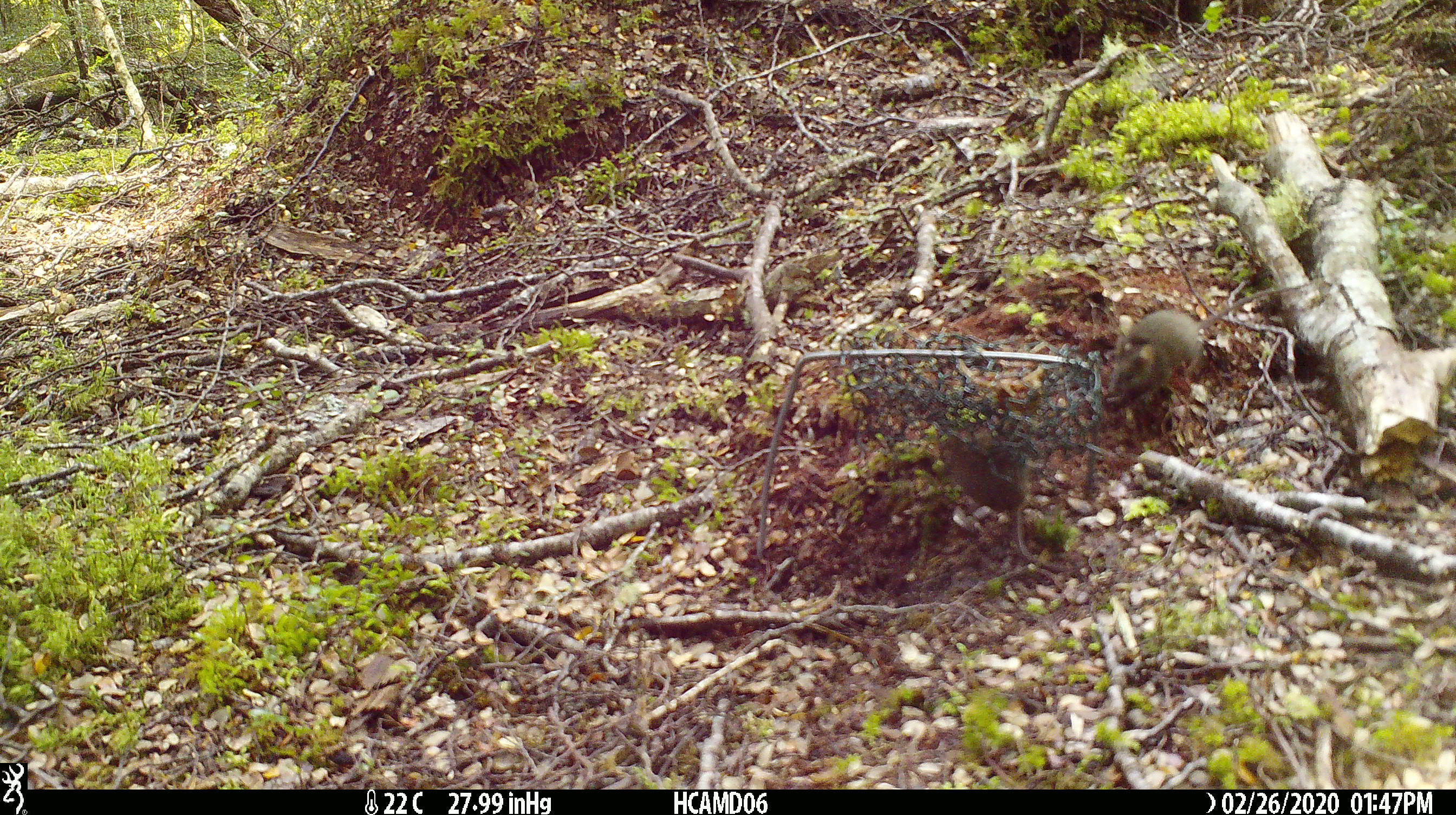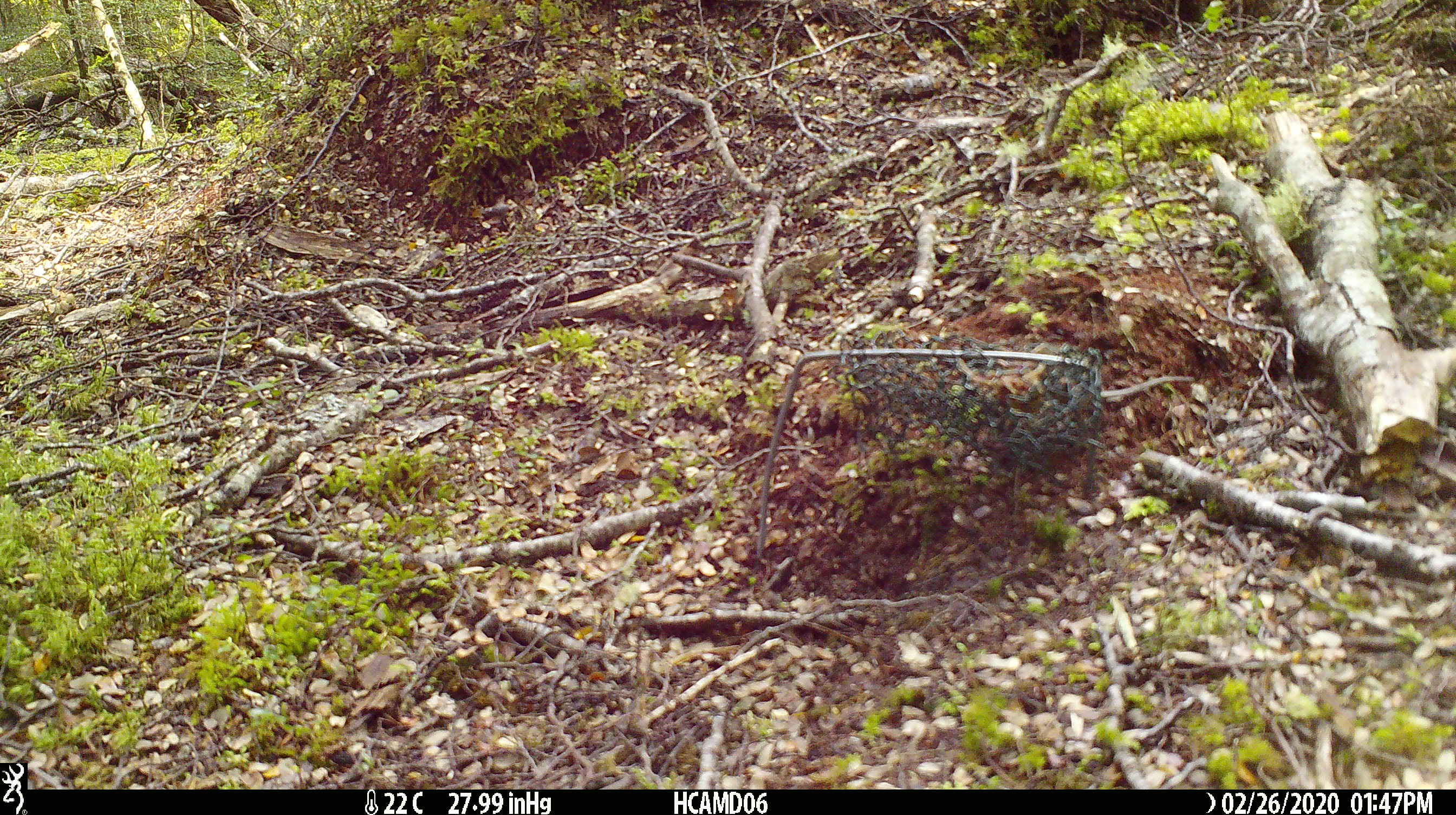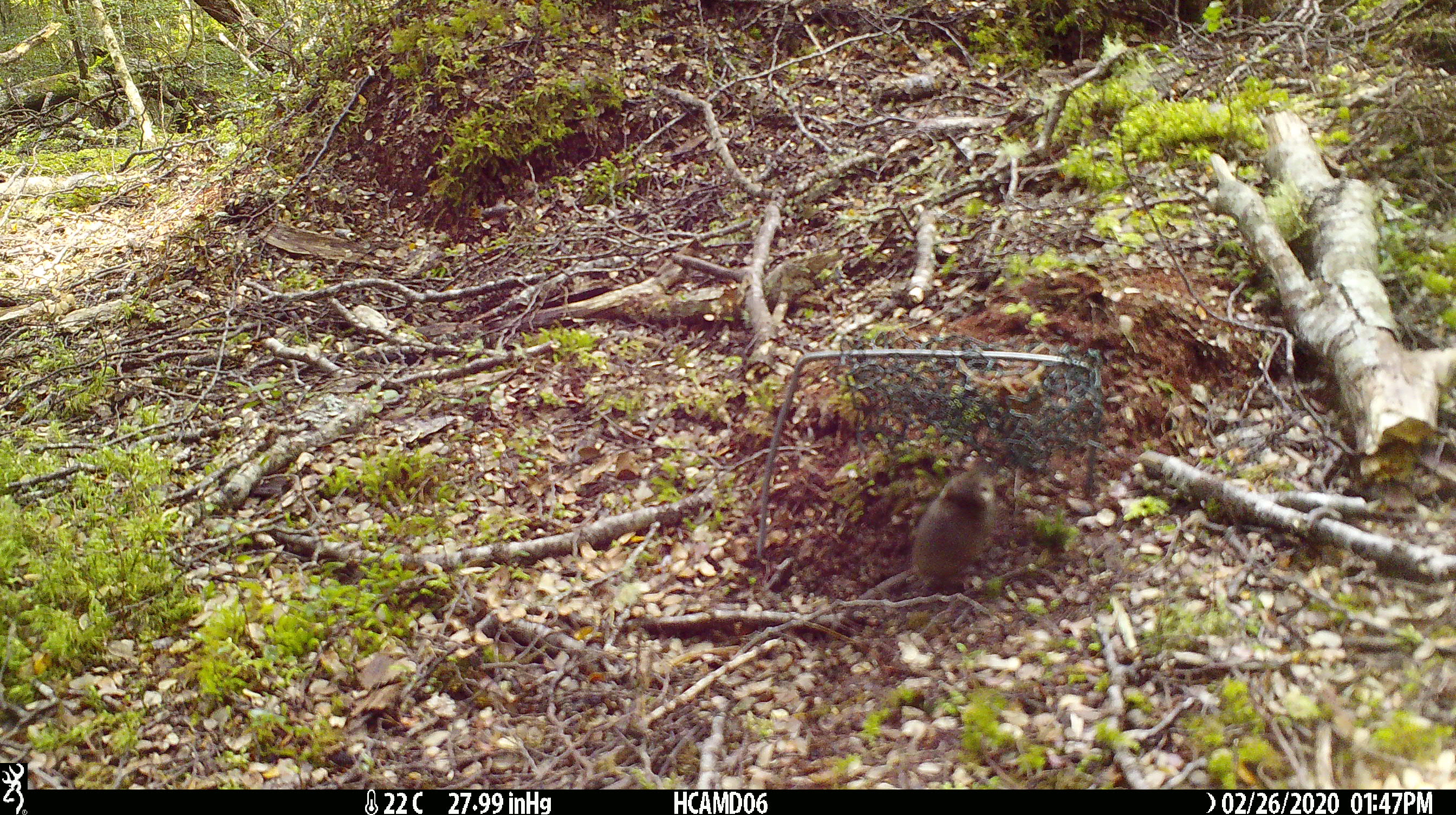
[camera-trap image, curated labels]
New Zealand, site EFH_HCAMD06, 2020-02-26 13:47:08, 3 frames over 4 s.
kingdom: Animalia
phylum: Chordata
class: Mammalia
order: Rodentia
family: Muridae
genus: Mus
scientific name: Mus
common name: mouse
Mouse (Mus).